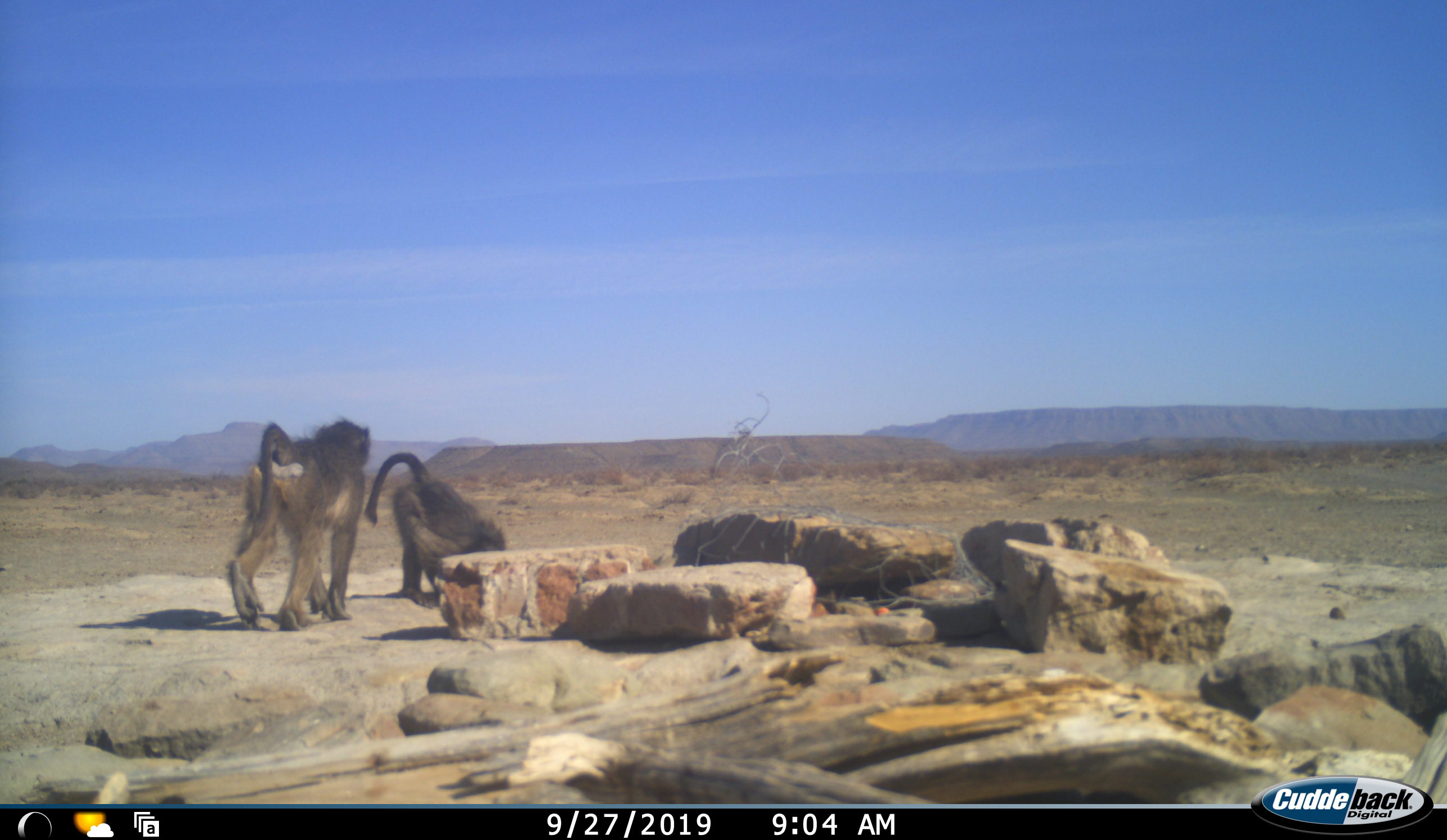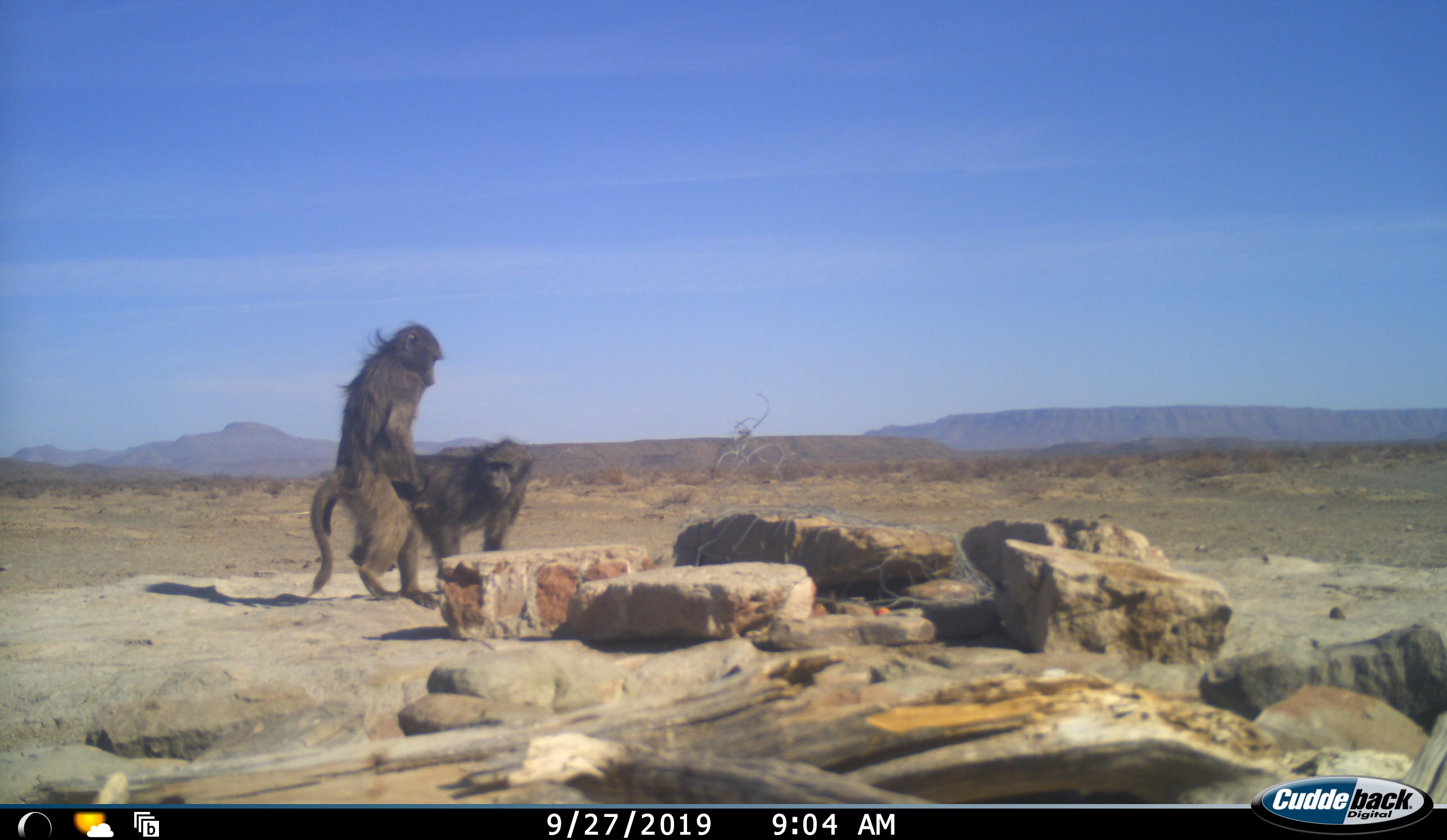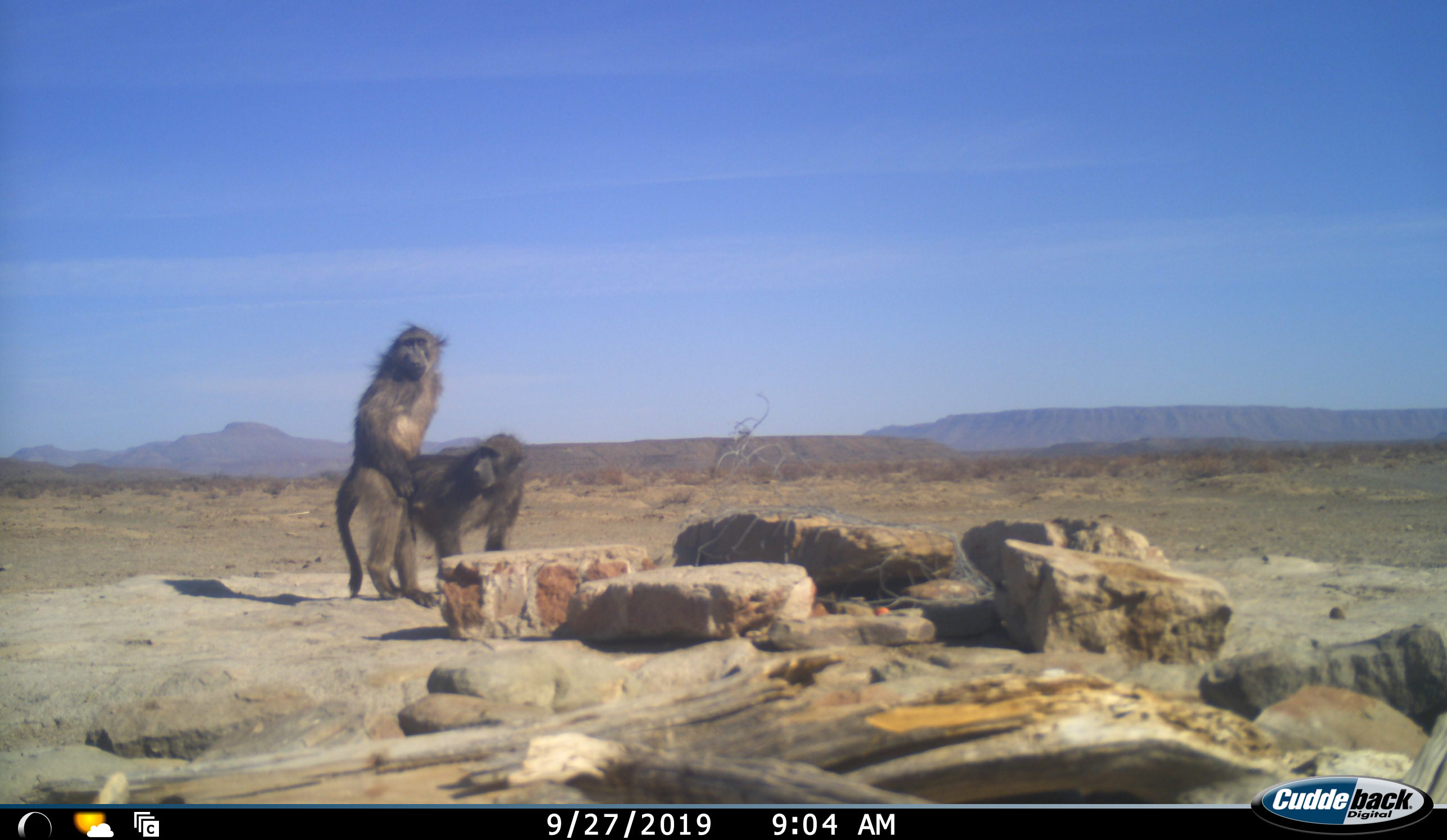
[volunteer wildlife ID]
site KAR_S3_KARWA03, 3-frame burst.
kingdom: Animalia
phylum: Chordata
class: Mammalia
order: Primates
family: Cercopithecidae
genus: Papio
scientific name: Papio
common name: baboon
Baboon (Papio), count 2. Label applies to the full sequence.